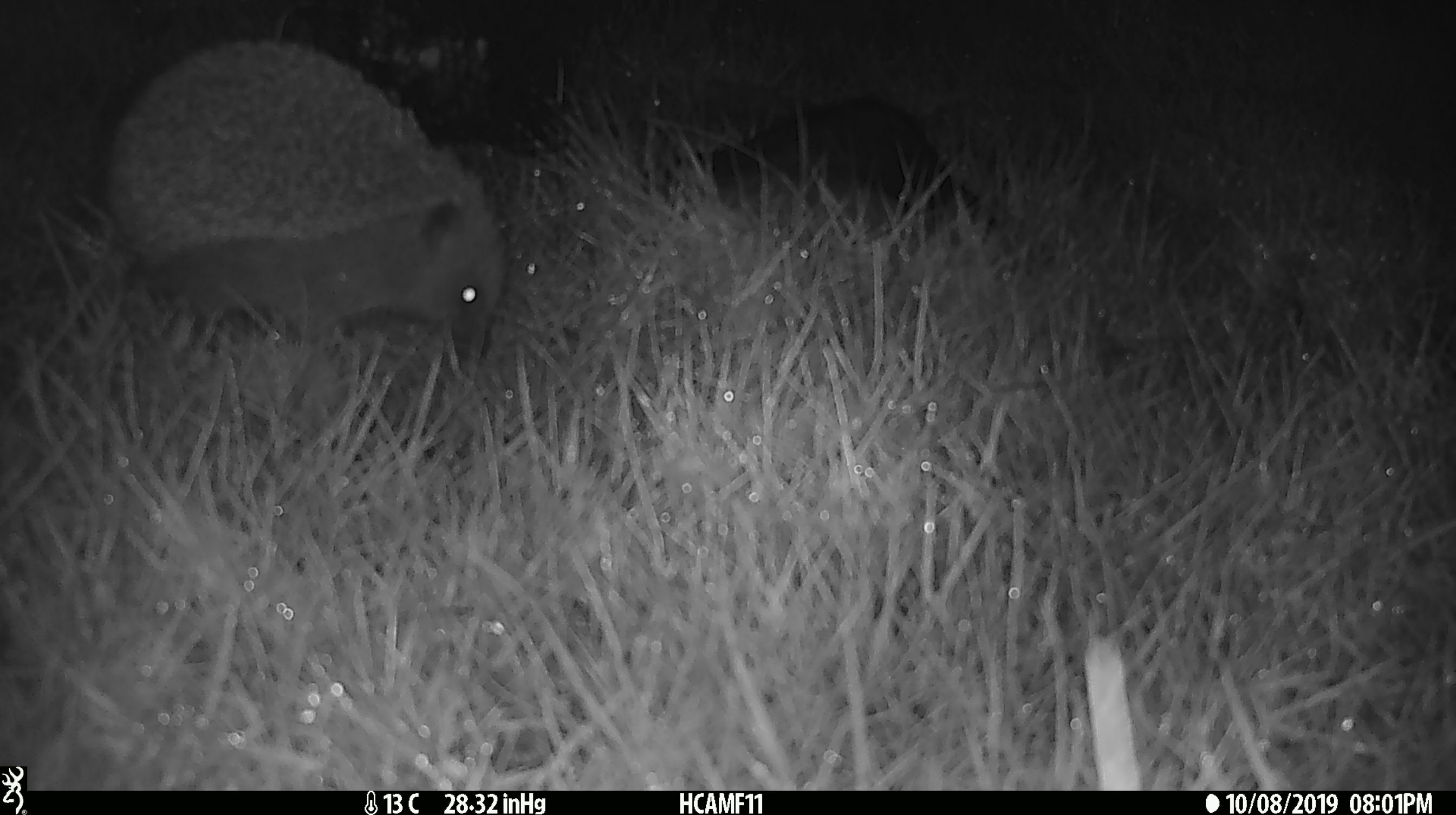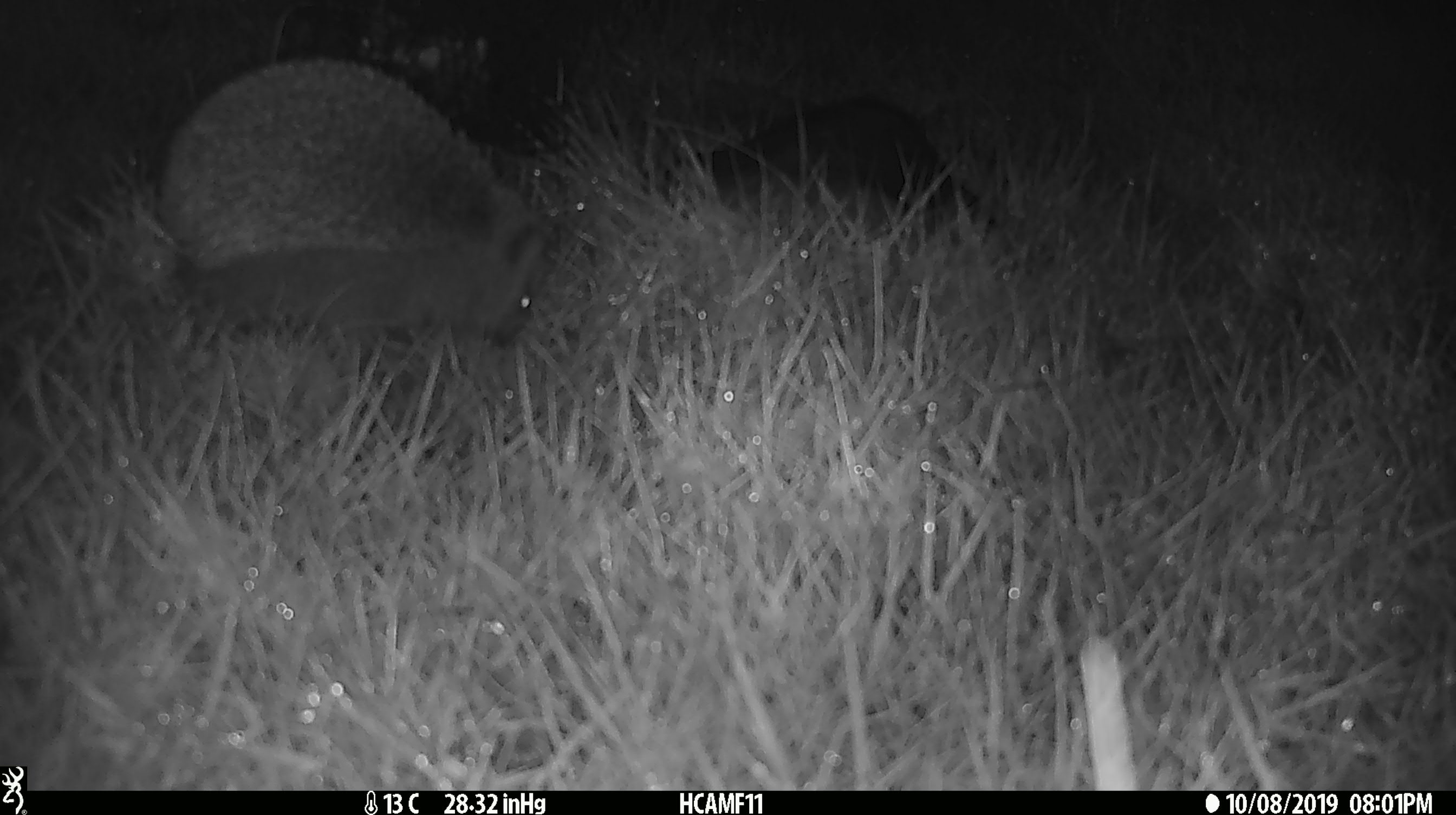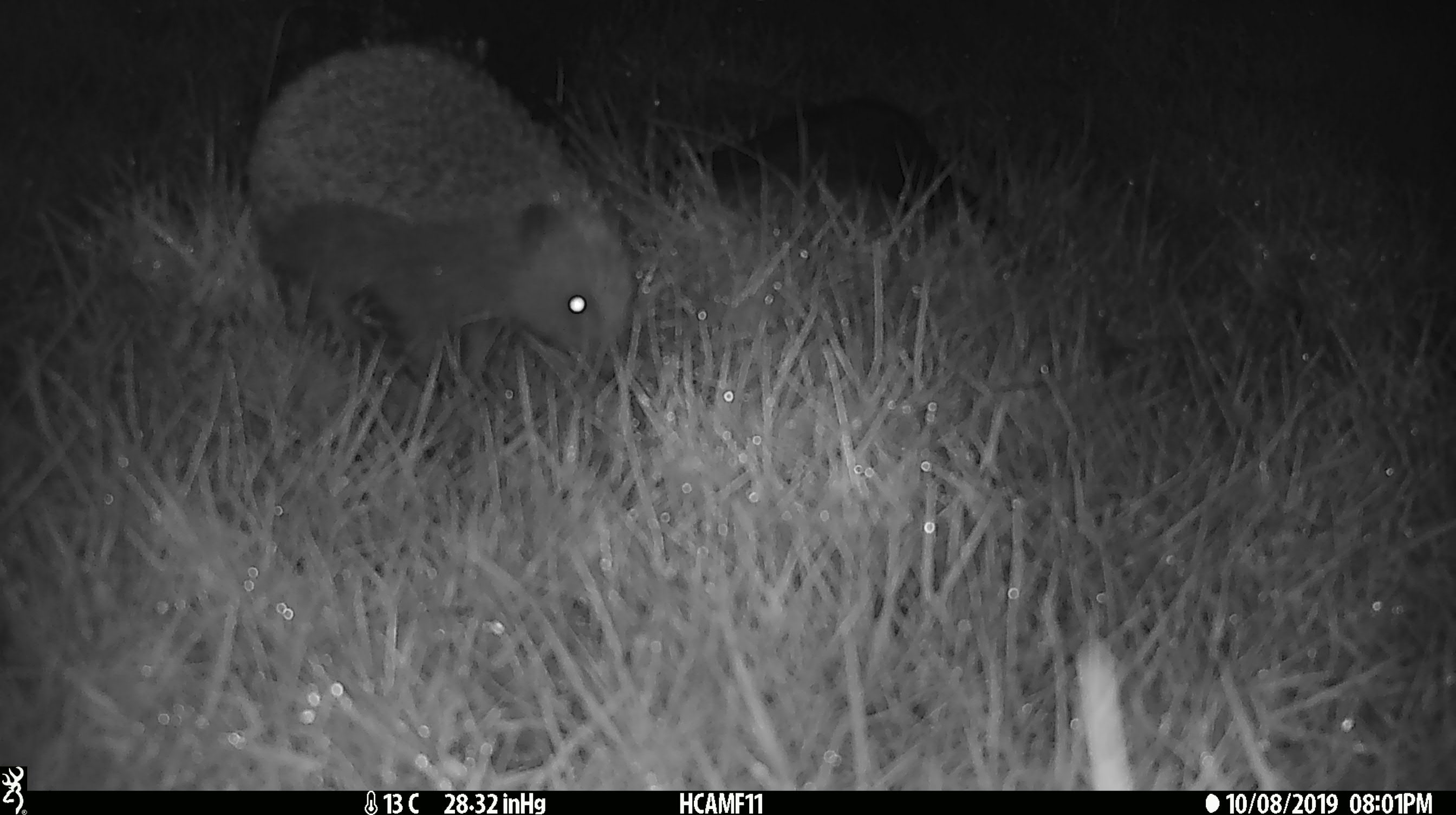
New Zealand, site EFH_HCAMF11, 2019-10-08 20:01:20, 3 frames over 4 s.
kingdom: Animalia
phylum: Chordata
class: Mammalia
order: Eulipotyphla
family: Erinaceidae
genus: Erinaceus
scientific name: Erinaceus europaeus europaeus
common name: european hedgehog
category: hedgehog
Hedgehog (european hedgehog) (Erinaceus europaeus europaeus).